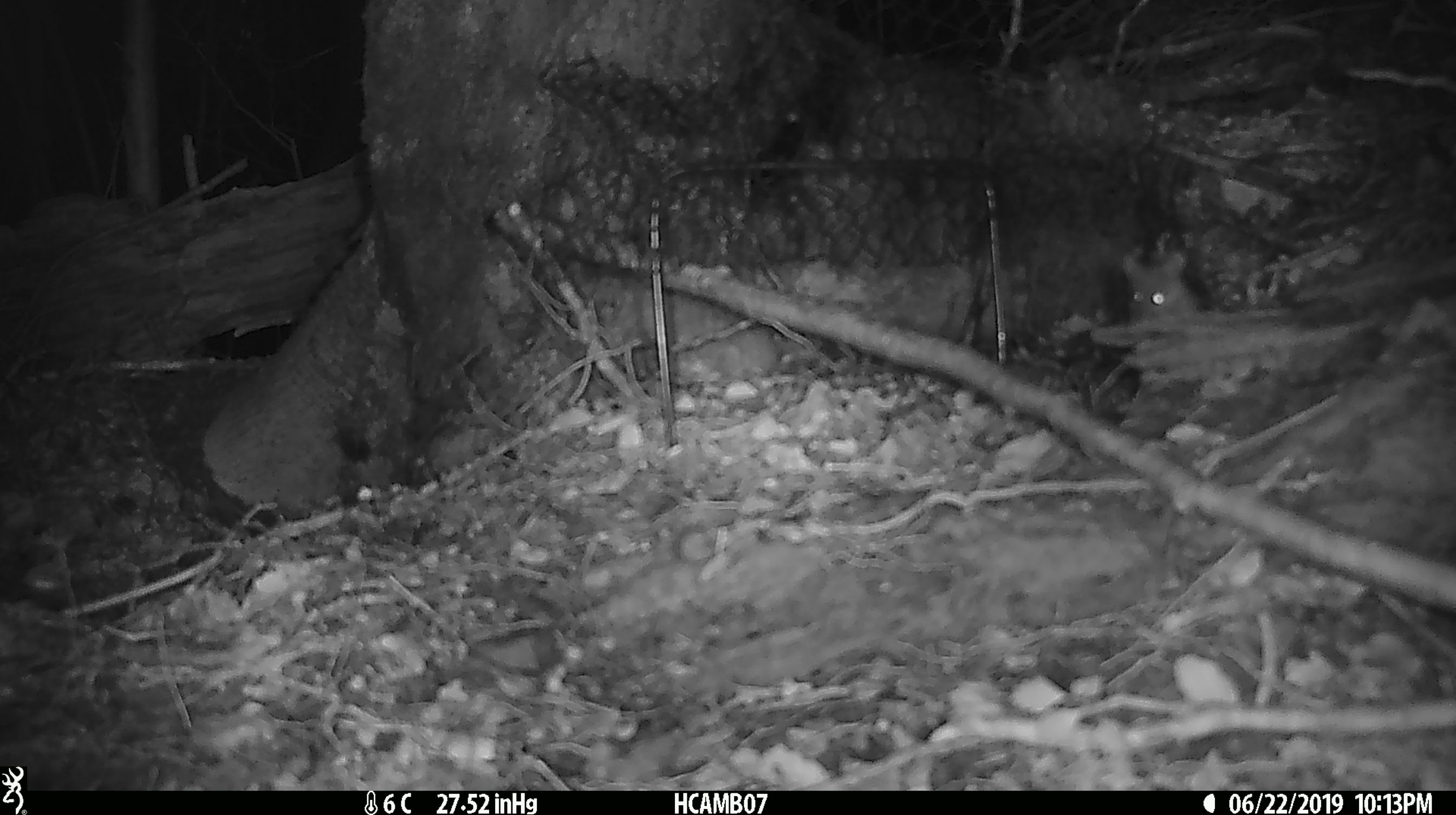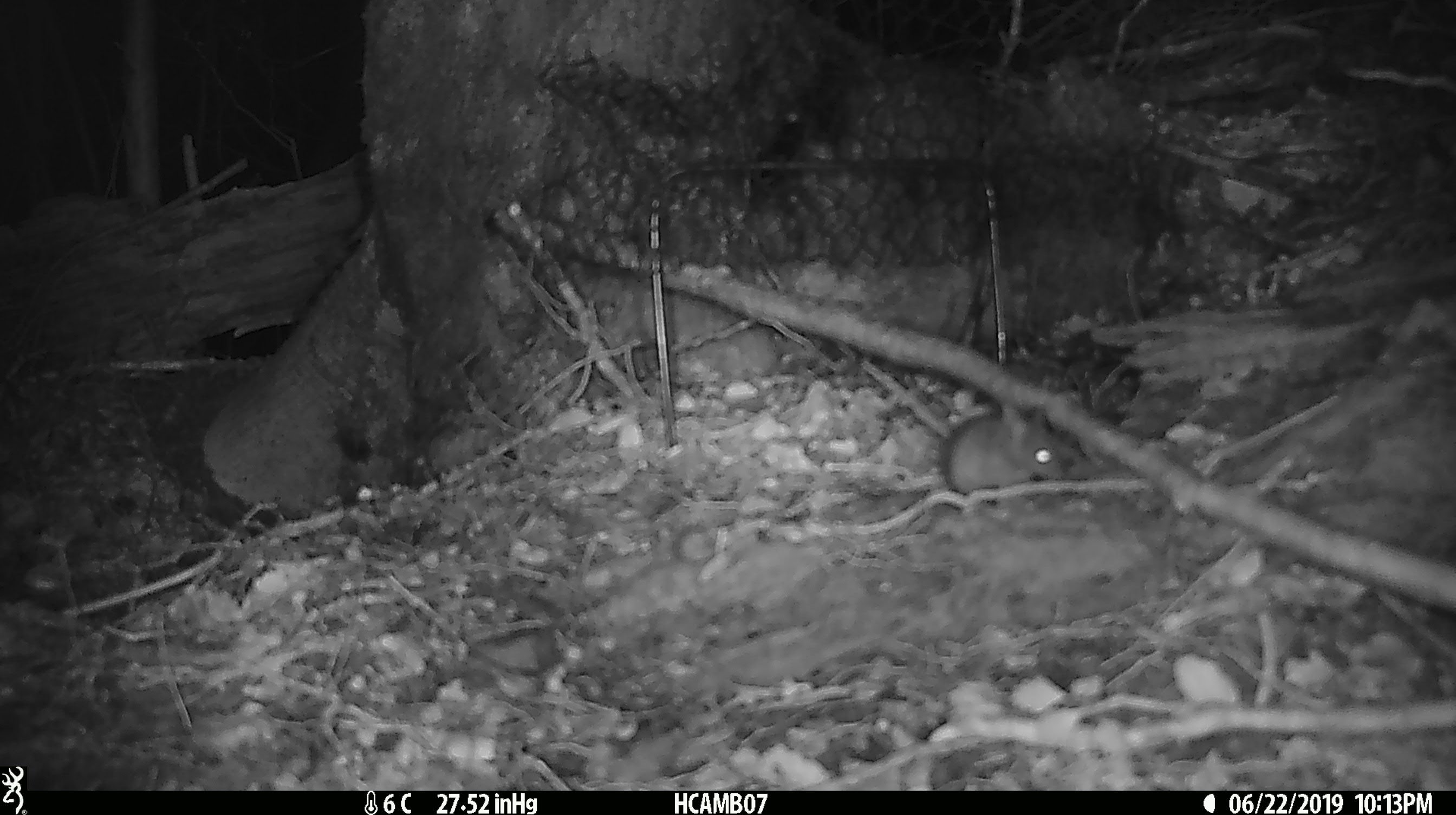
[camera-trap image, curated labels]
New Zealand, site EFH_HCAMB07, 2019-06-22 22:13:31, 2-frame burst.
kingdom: Animalia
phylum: Chordata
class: Mammalia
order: Rodentia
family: Muridae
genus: Mus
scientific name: Mus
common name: mouse